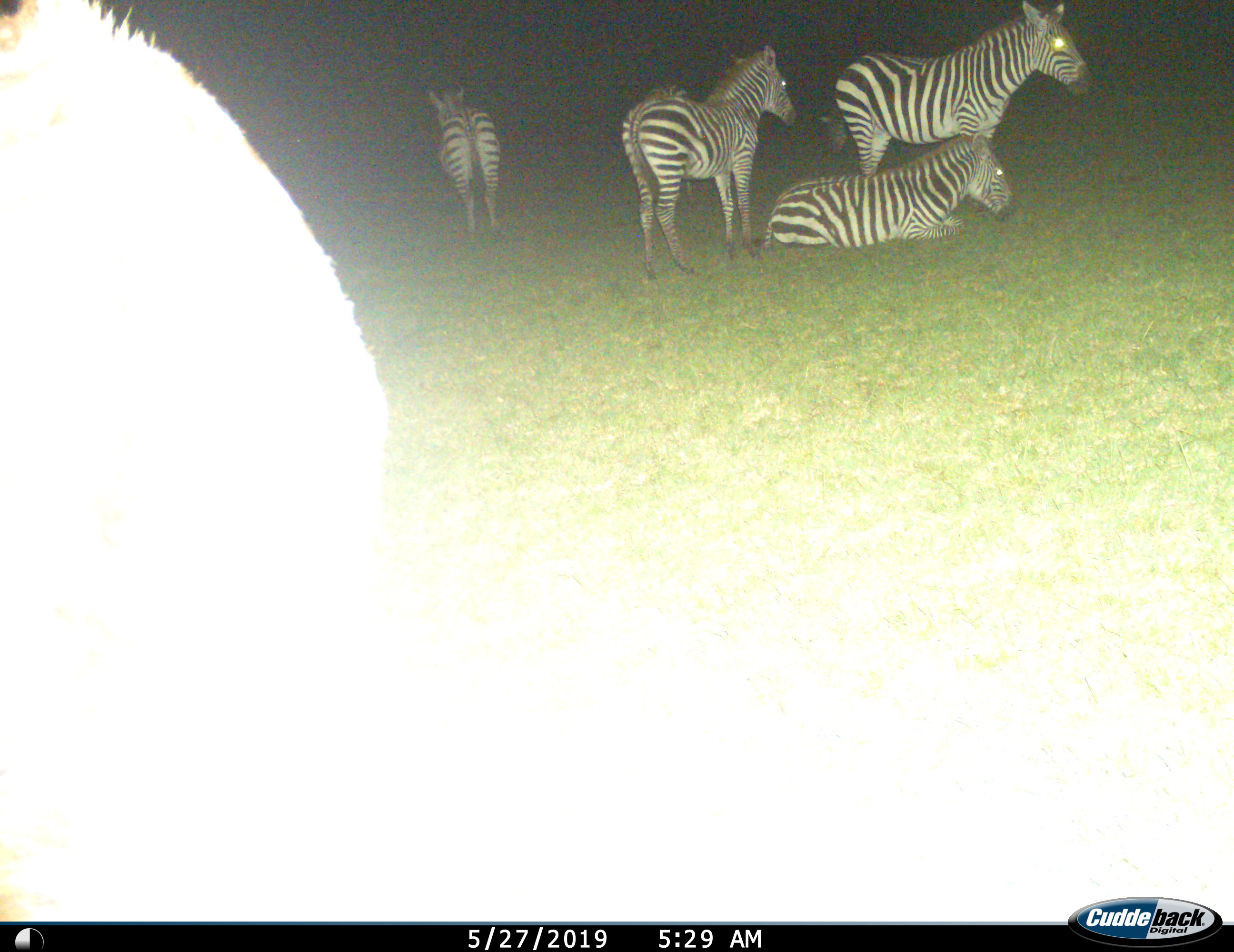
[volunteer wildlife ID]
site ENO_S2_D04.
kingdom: Animalia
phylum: Chordata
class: Mammalia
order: Perissodactyla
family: Equidae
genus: Equus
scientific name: Equus quagga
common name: plains zebra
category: zebraplains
Zebraplains (plains zebra) (Equus quagga), count 6. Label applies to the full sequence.